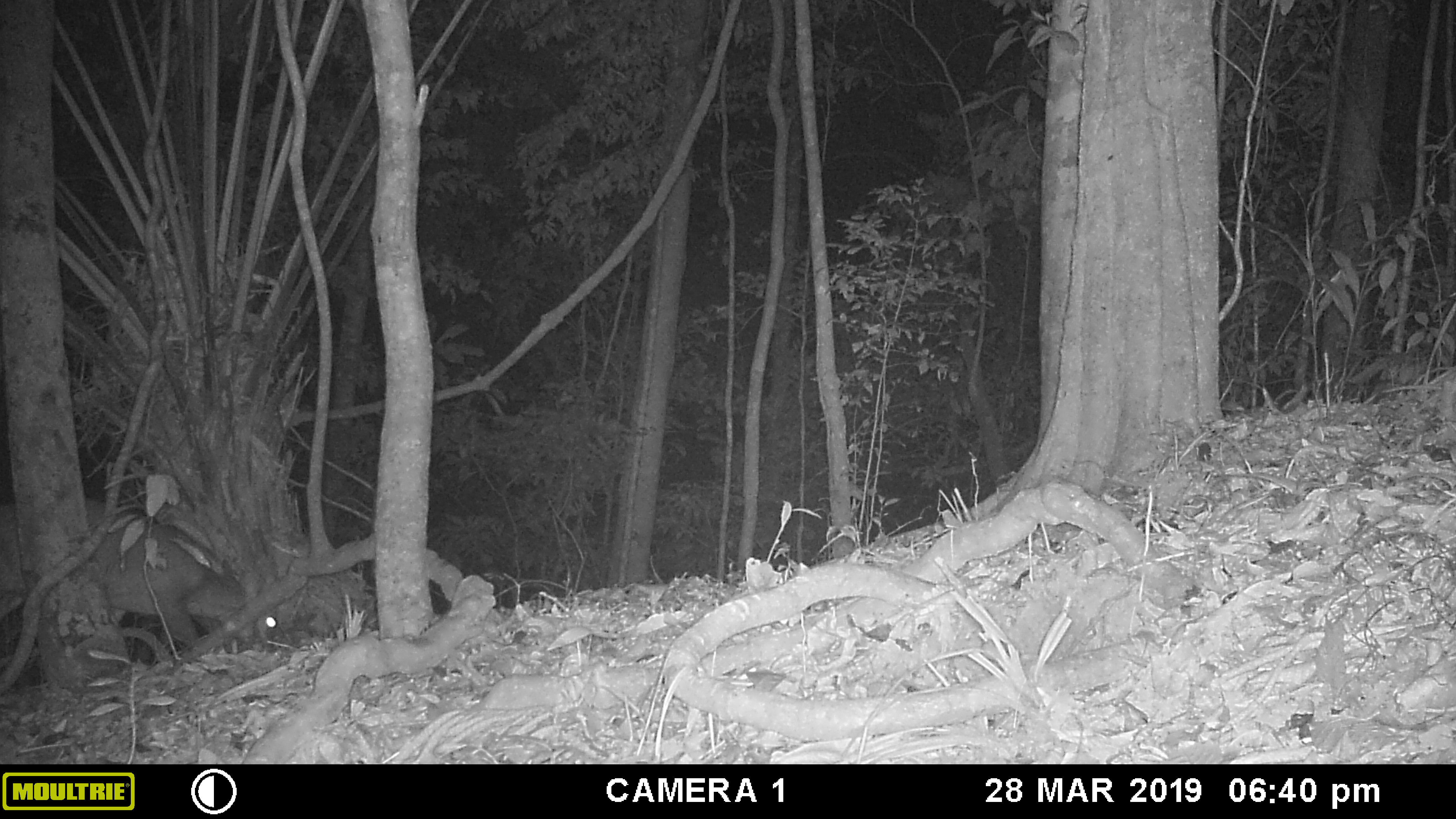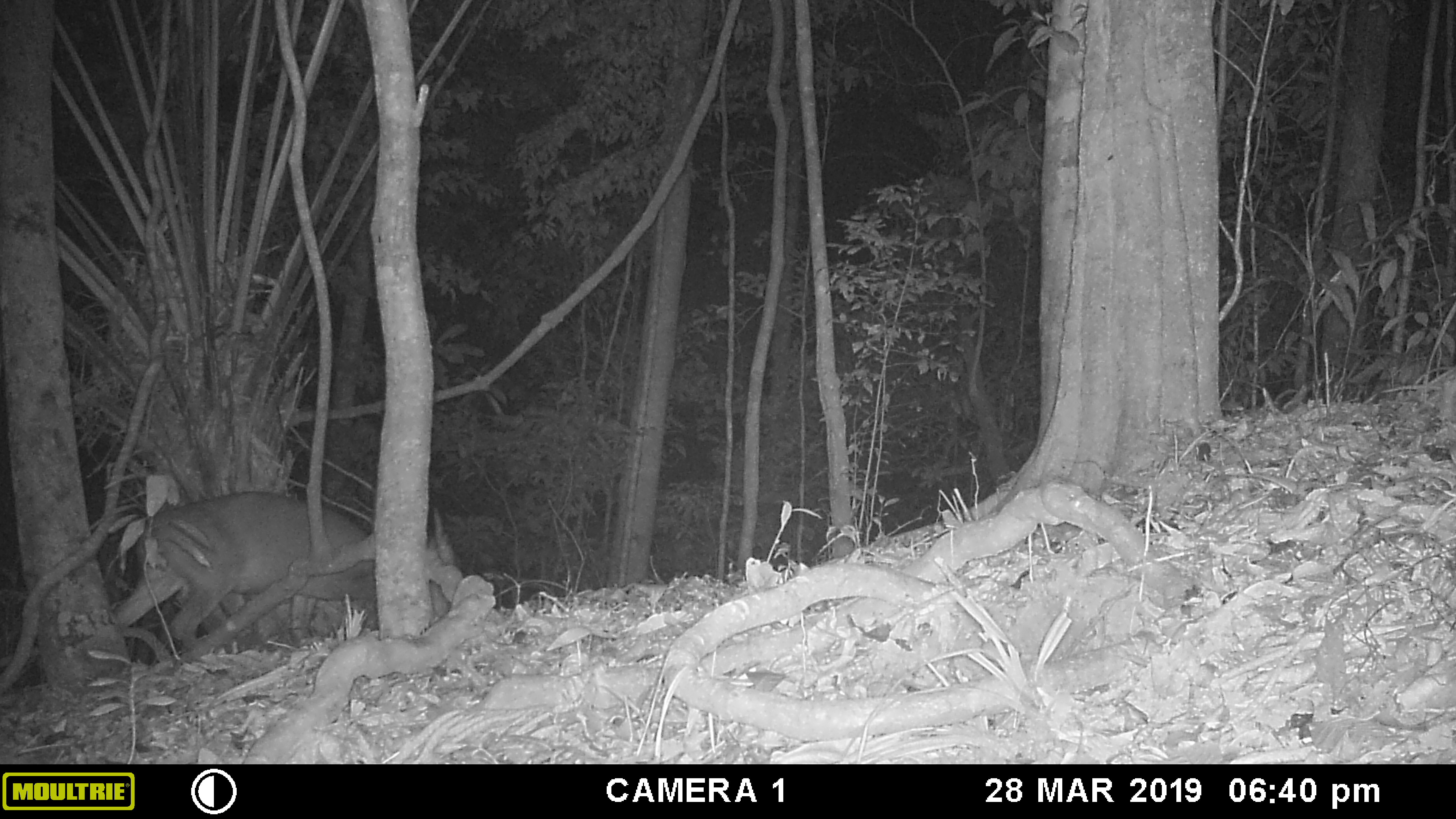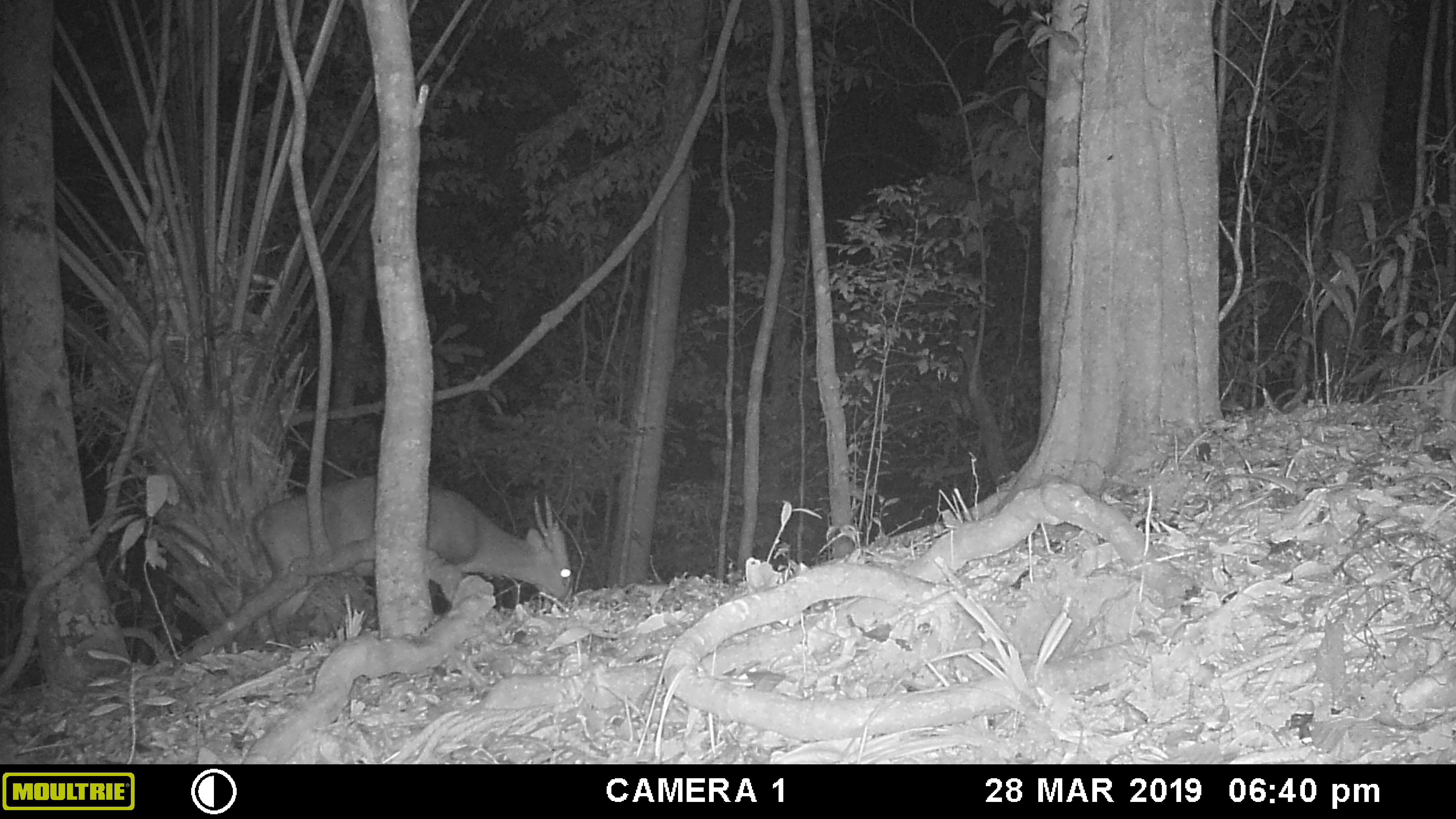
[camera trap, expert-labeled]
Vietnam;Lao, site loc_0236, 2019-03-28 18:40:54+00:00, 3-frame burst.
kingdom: Animalia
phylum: Chordata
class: Mammalia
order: Artiodactyla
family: Cervidae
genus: Muntiacus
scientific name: Muntiacus vuquangensis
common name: large-antlered muntjac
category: large antlered muntjac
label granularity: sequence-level